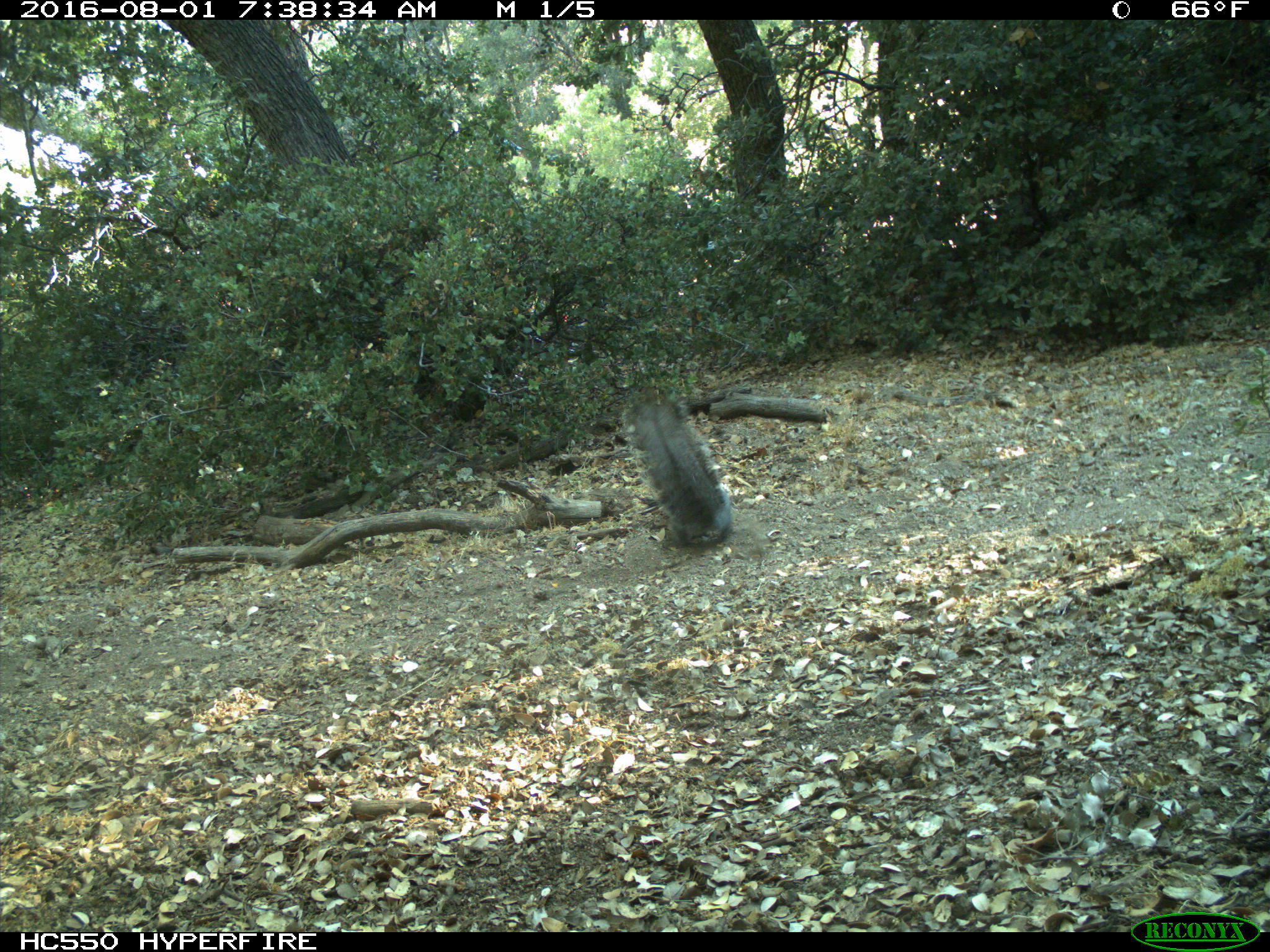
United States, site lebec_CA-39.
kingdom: Animalia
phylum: Chordata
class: Mammalia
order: Rodentia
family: Sciuridae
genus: Sciurus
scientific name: Sciurus carolinensis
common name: eastern gray squirrel